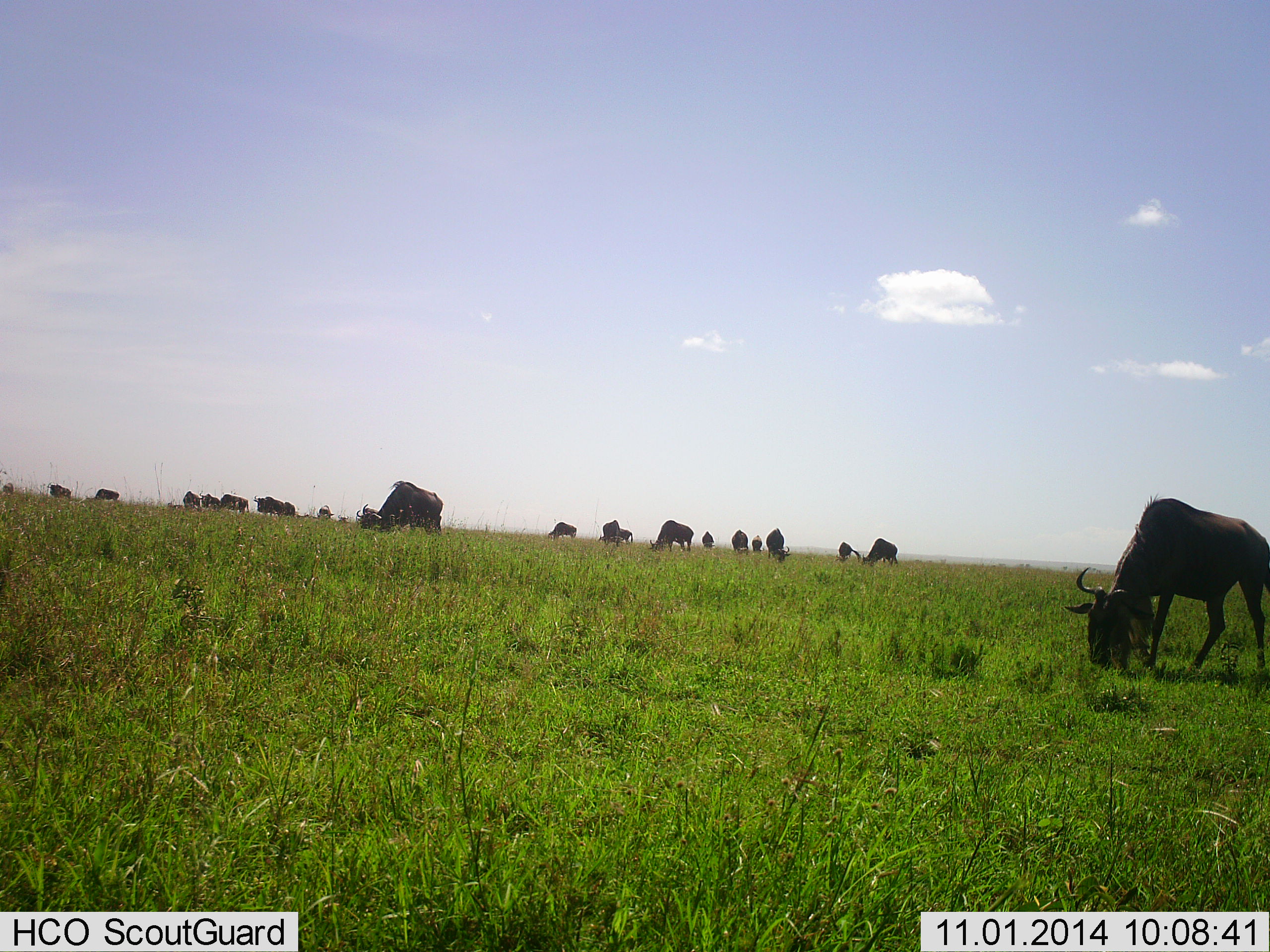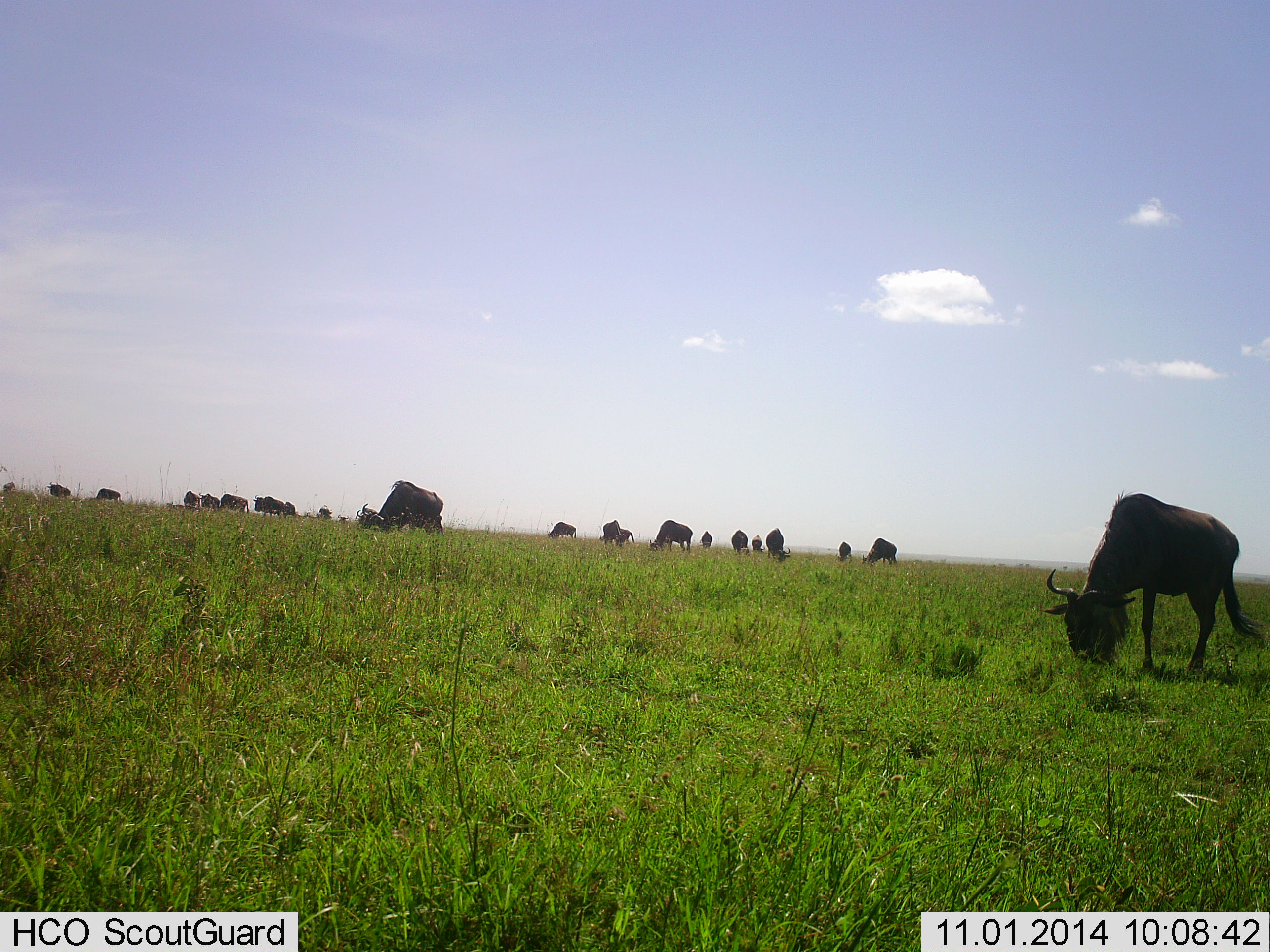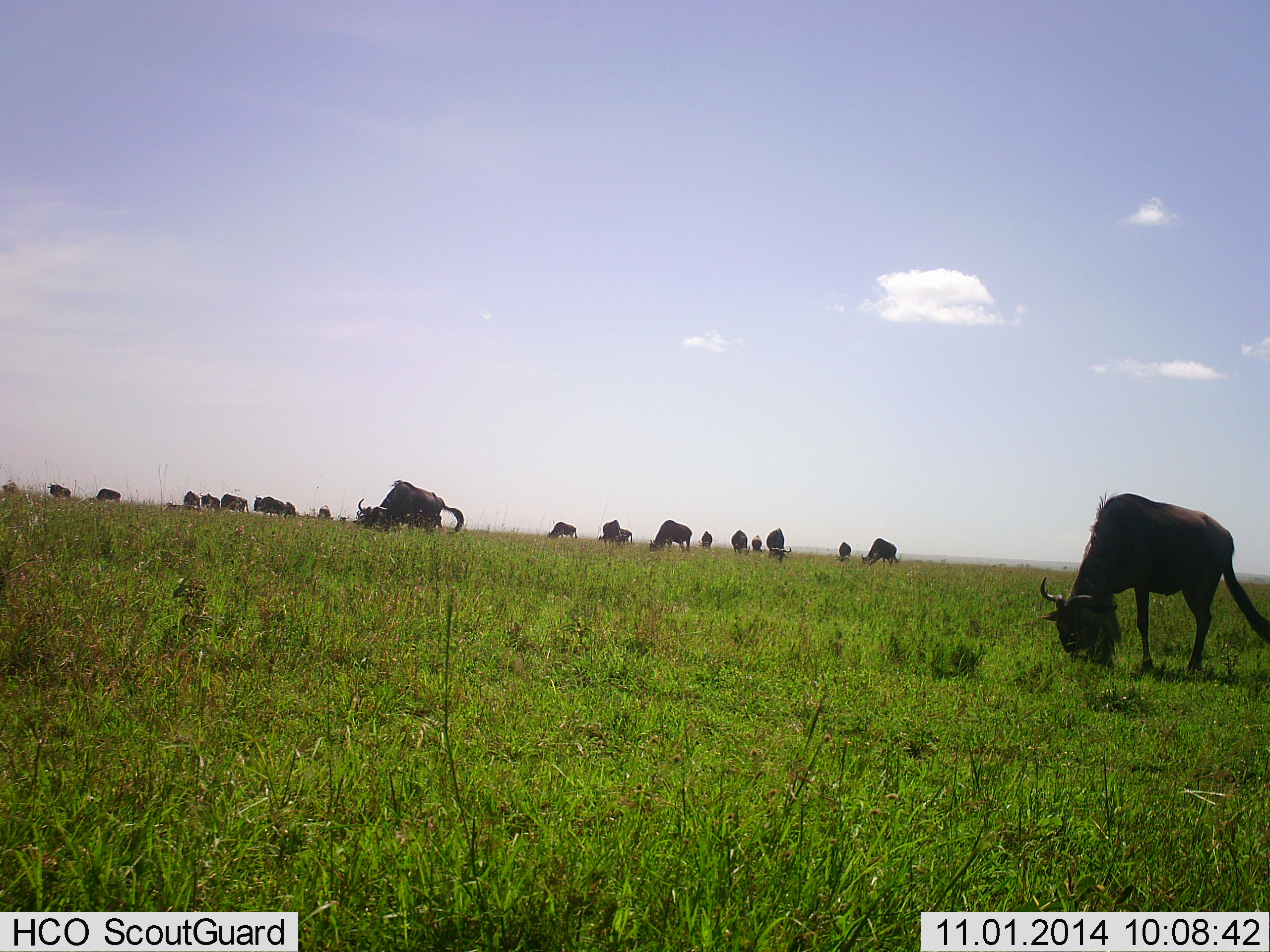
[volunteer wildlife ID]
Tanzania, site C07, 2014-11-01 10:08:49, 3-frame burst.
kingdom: Animalia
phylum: Chordata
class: Mammalia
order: Artiodactyla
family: Bovidae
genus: Connochaetes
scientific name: Connochaetes taurinus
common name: blue wildebeest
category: wildebeest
Wildebeest (blue wildebeest) (Connochaetes taurinus), count 11-50. Behavior (volunteer vote fractions): standing 30%, resting 0%, moving 20%, interacting 0%. Young present (vote fraction): 10%. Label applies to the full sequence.